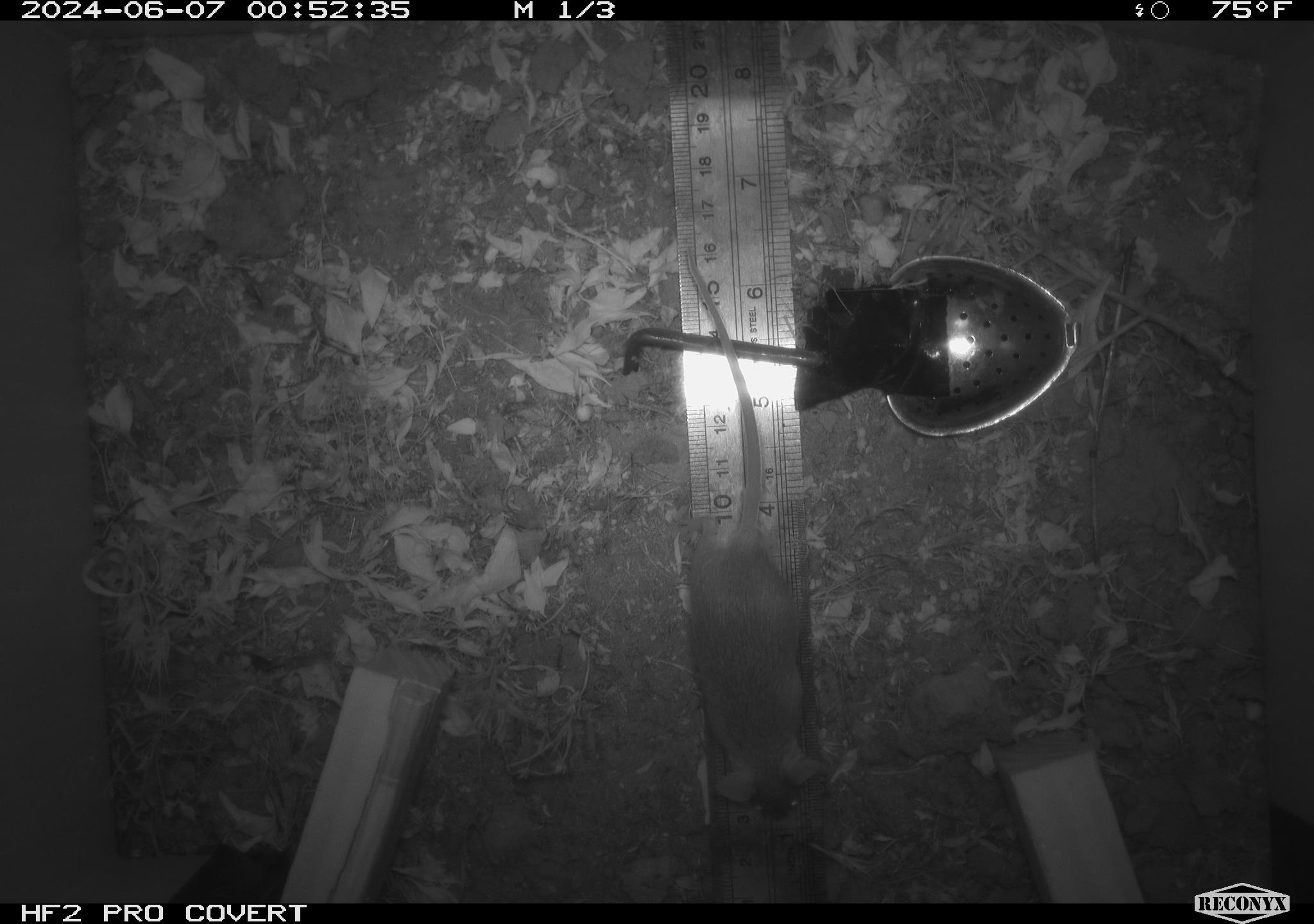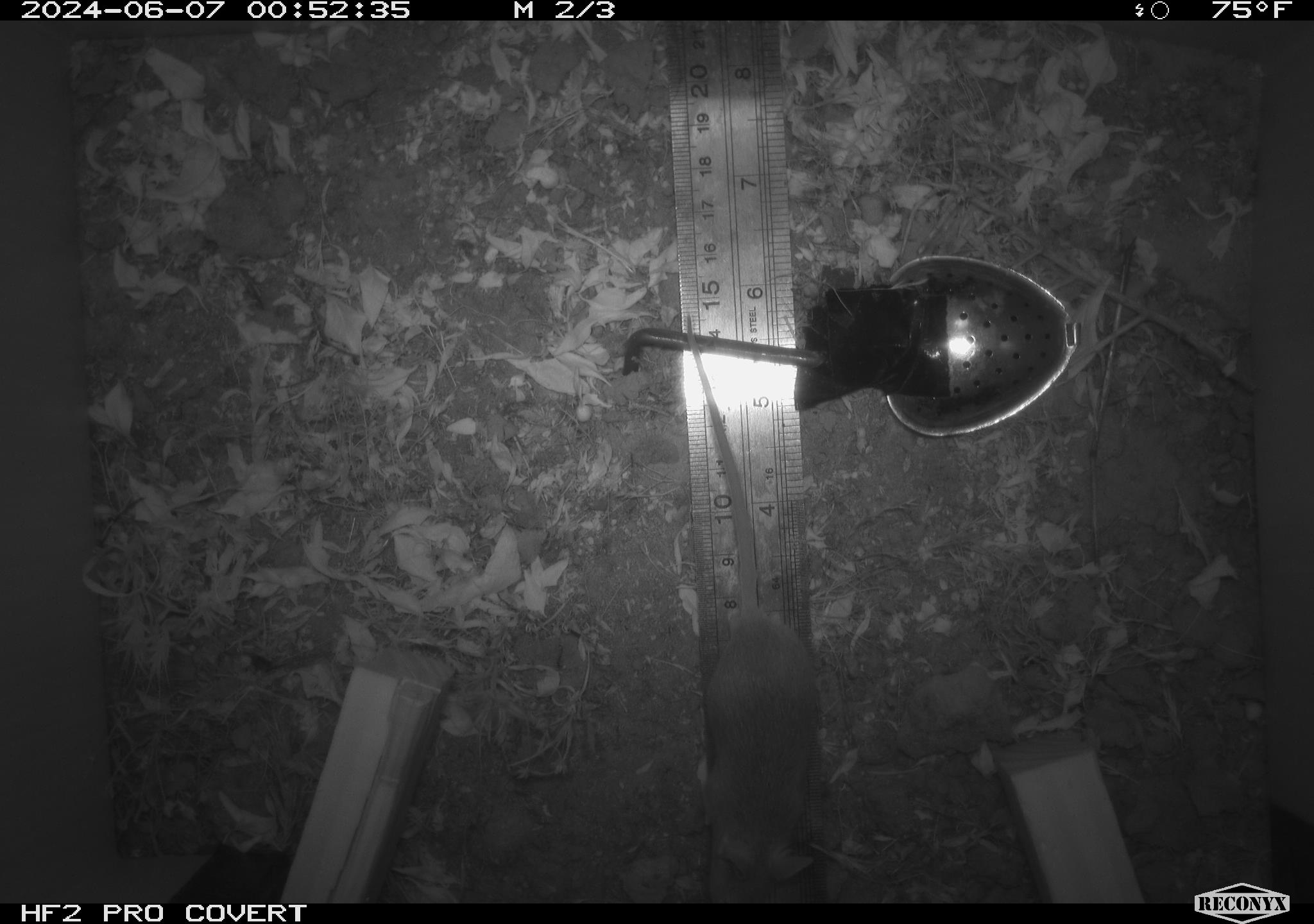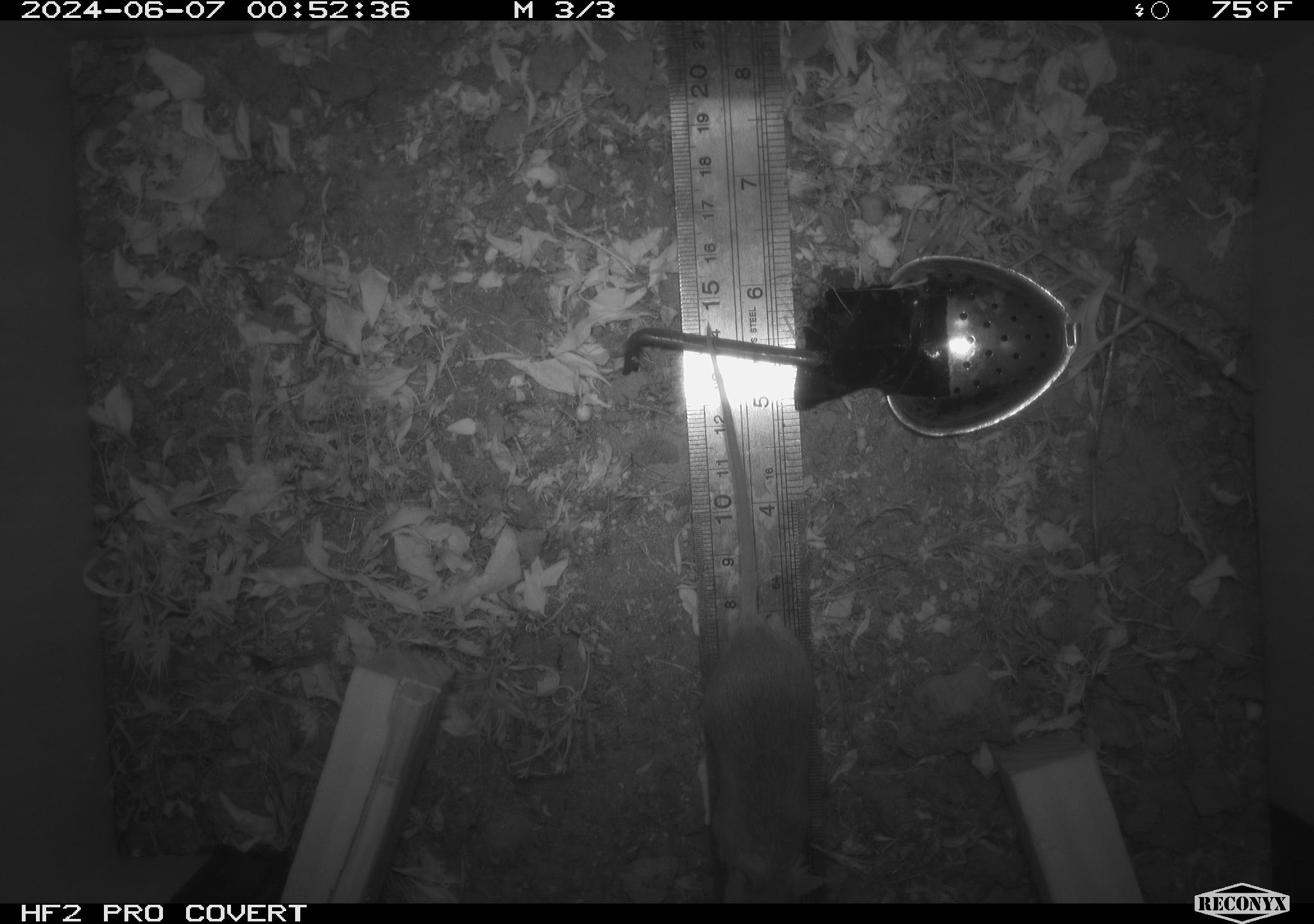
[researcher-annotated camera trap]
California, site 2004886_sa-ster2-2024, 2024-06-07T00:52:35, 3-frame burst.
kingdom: Animalia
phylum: Chordata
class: Mammalia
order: Rodentia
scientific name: Rodentia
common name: mouse species